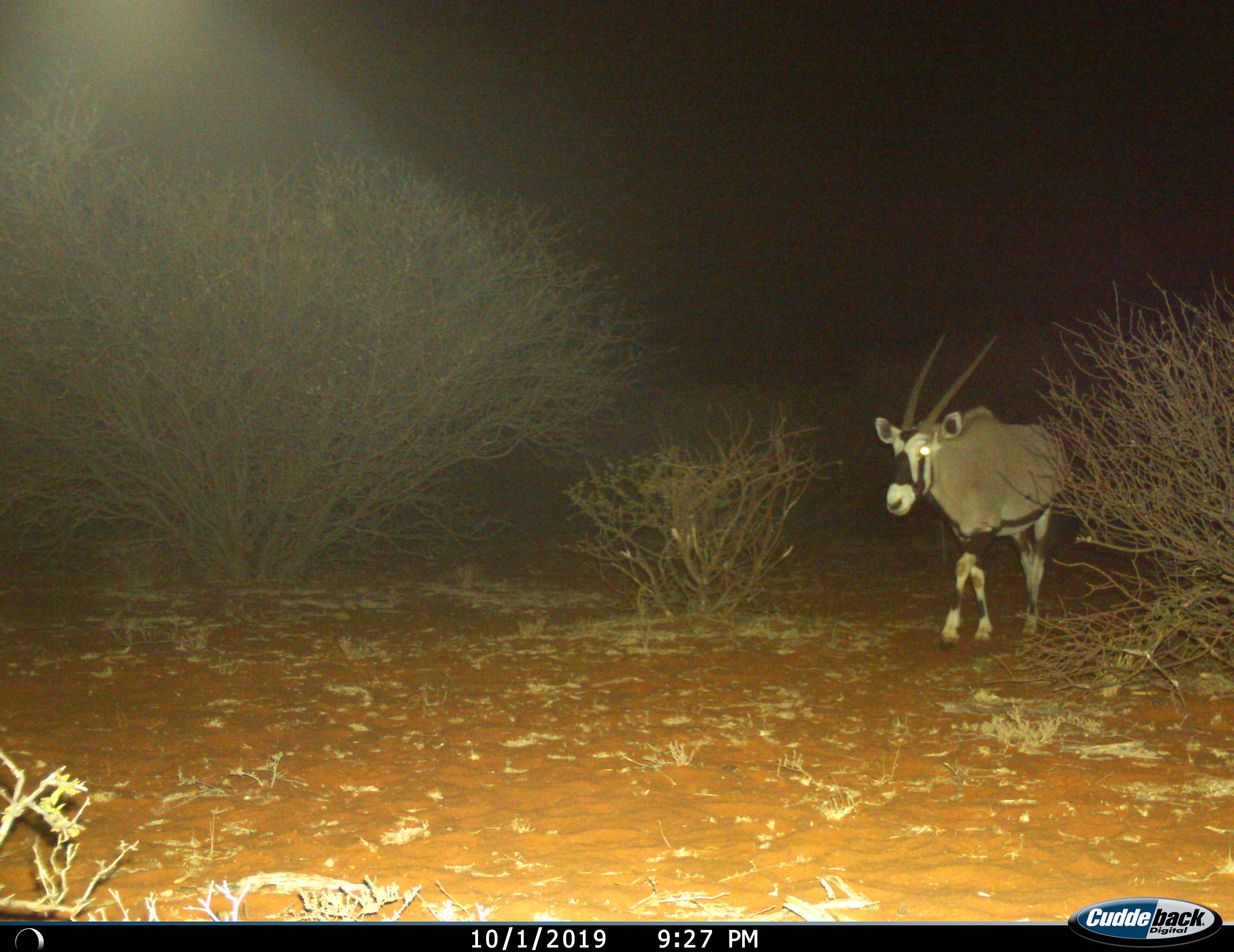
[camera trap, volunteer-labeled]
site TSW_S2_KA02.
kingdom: Animalia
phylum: Chordata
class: Mammalia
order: Artiodactyla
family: Bovidae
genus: Oryx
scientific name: Oryx gazella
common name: gemsbok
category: oryx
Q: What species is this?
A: Oryx (gemsbok) (Oryx gazella).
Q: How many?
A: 1.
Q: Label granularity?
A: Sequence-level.